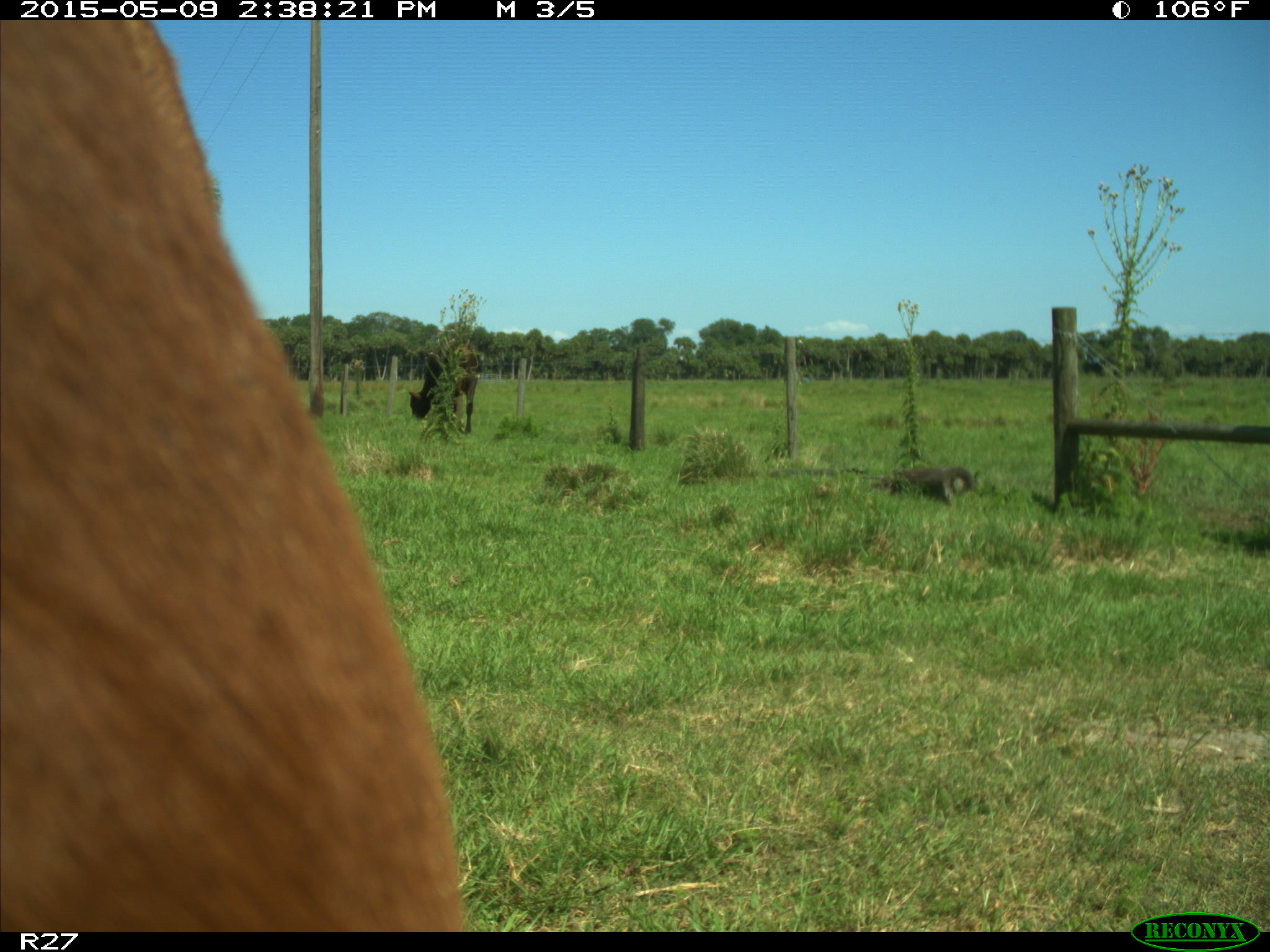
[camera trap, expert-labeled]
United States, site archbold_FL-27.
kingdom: Animalia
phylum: Chordata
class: Mammalia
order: Artiodactyla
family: Bovidae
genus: Bos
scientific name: Bos taurus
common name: domestic cow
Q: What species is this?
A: Bos taurus (domestic cow).